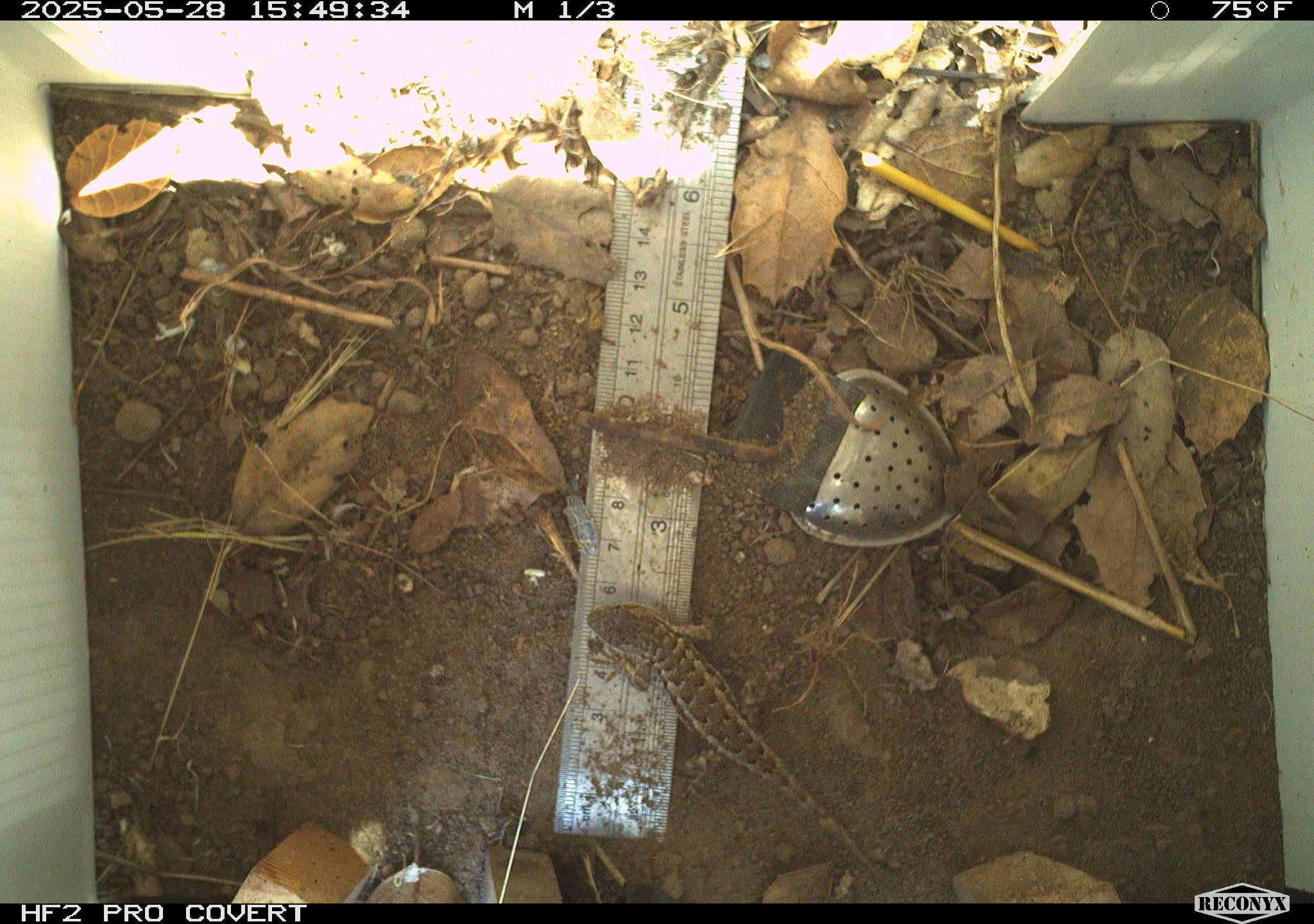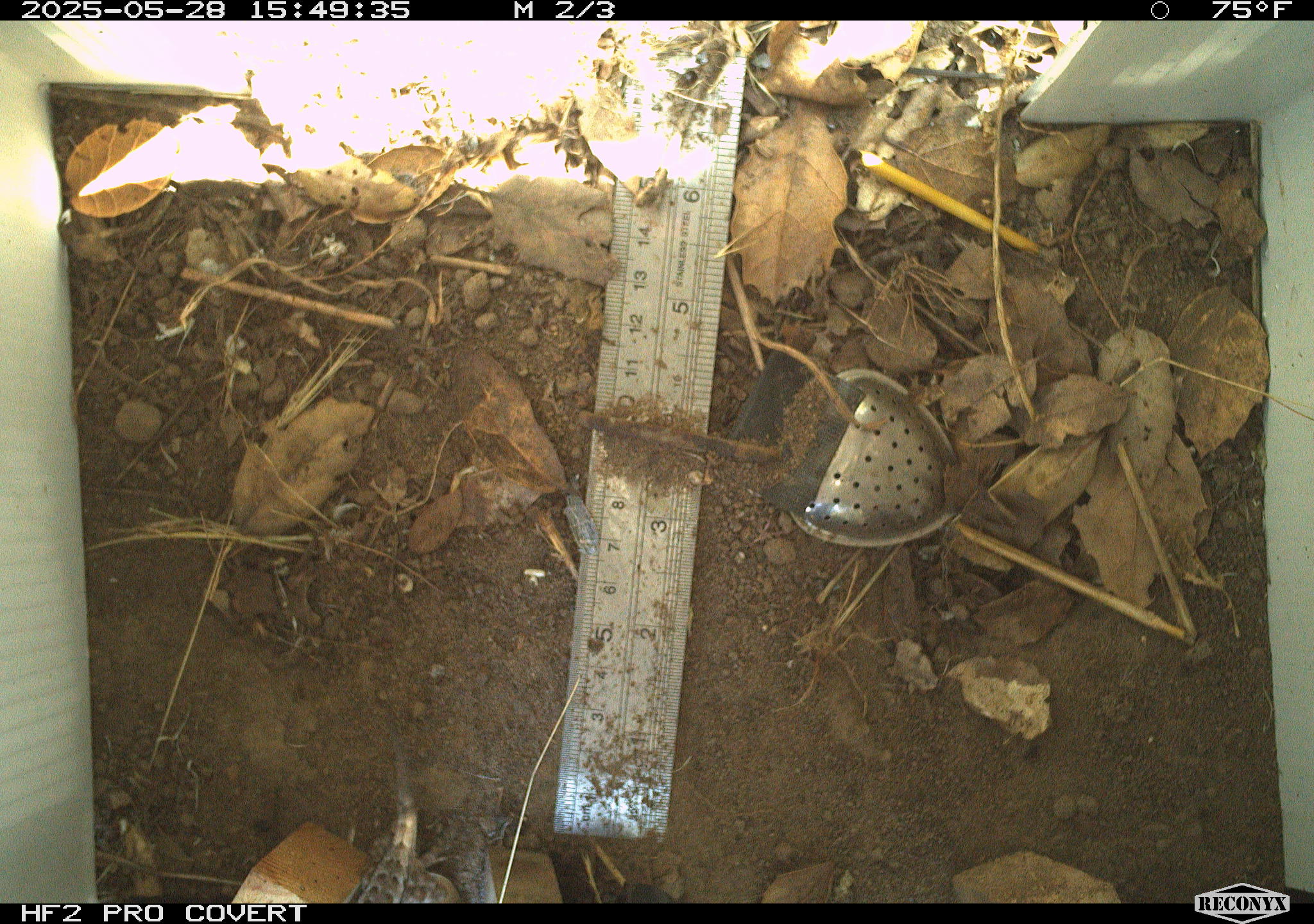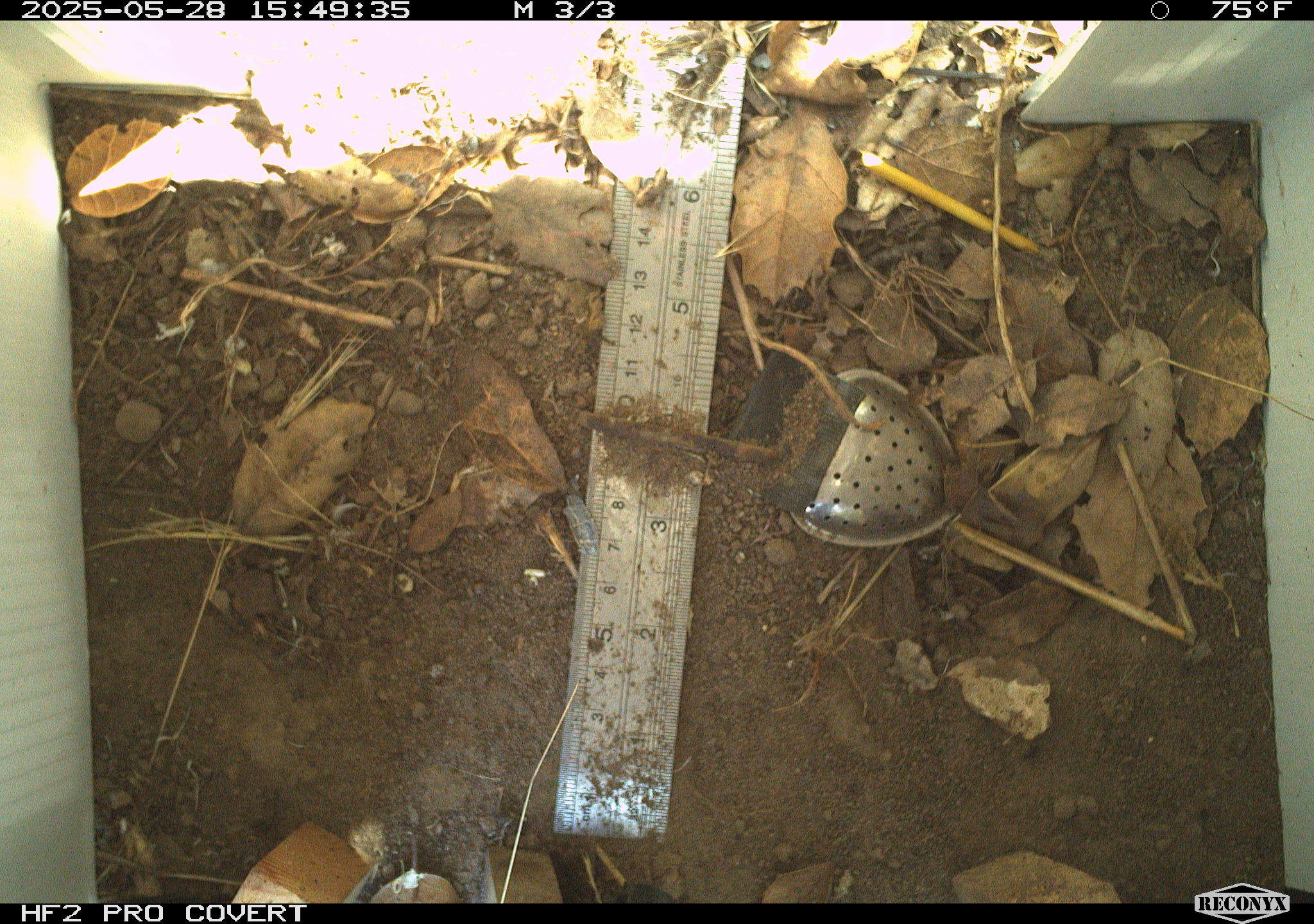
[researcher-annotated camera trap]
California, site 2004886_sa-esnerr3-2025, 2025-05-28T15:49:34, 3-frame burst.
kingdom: Animalia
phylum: Chordata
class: Reptilia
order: Squamata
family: Phrynosomatidae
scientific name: Phrynosomatidae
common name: north american spiny lizards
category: sceloporus/uta species